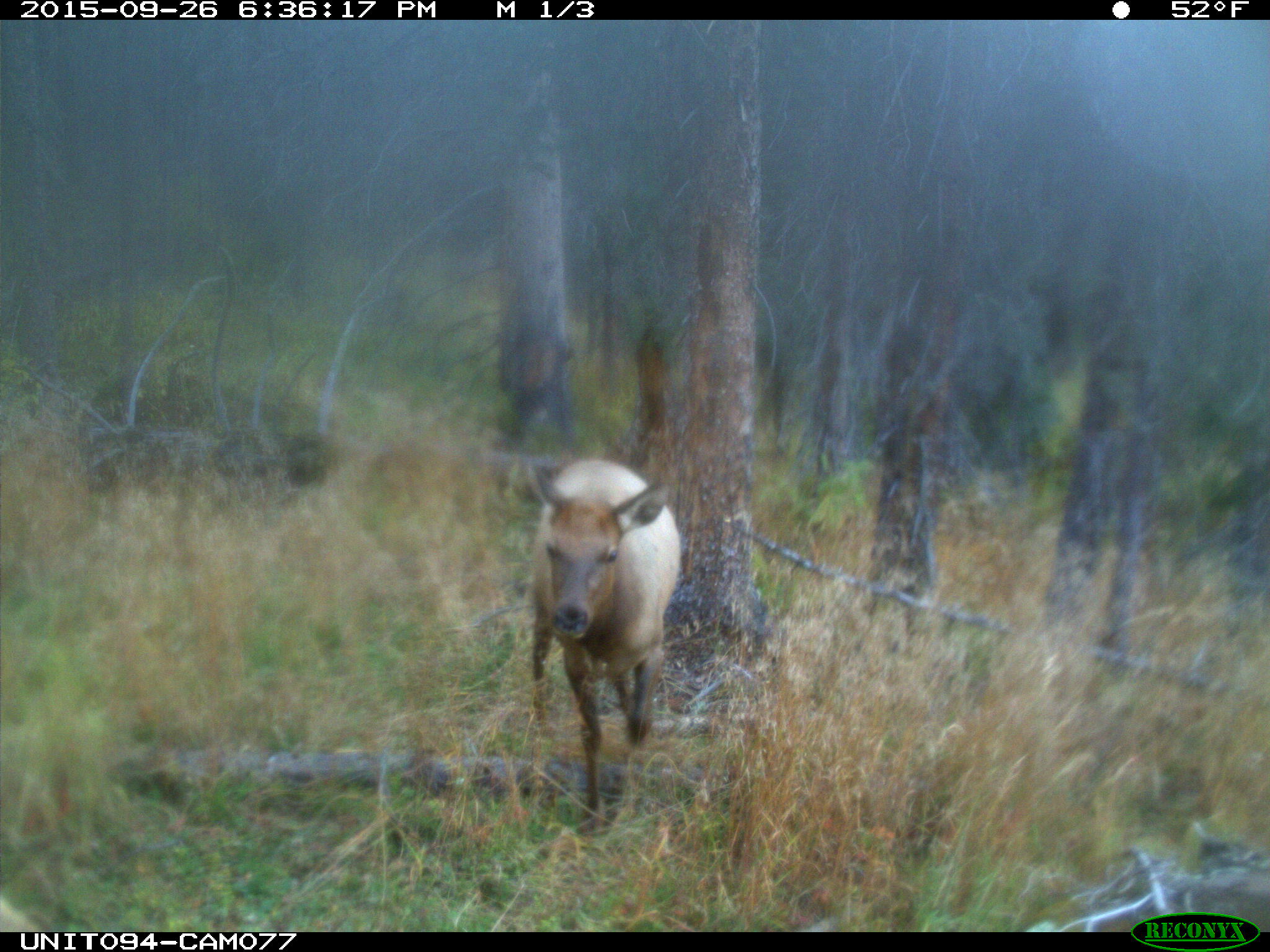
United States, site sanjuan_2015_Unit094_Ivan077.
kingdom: Animalia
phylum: Chordata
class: Mammalia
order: Artiodactyla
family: Cervidae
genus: Cervus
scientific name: Cervus elaphus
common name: red deer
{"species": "Cervus elaphus (red deer)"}